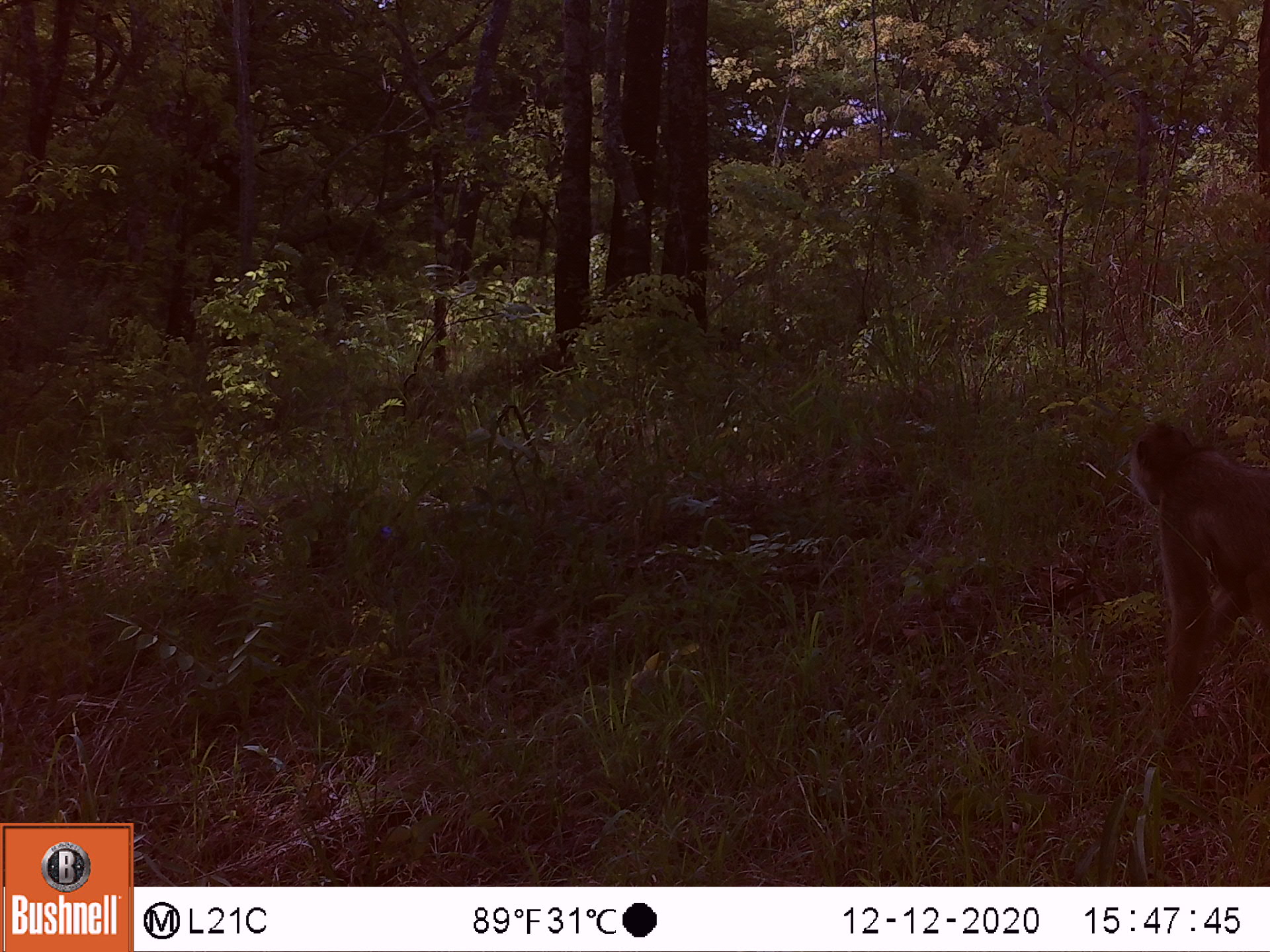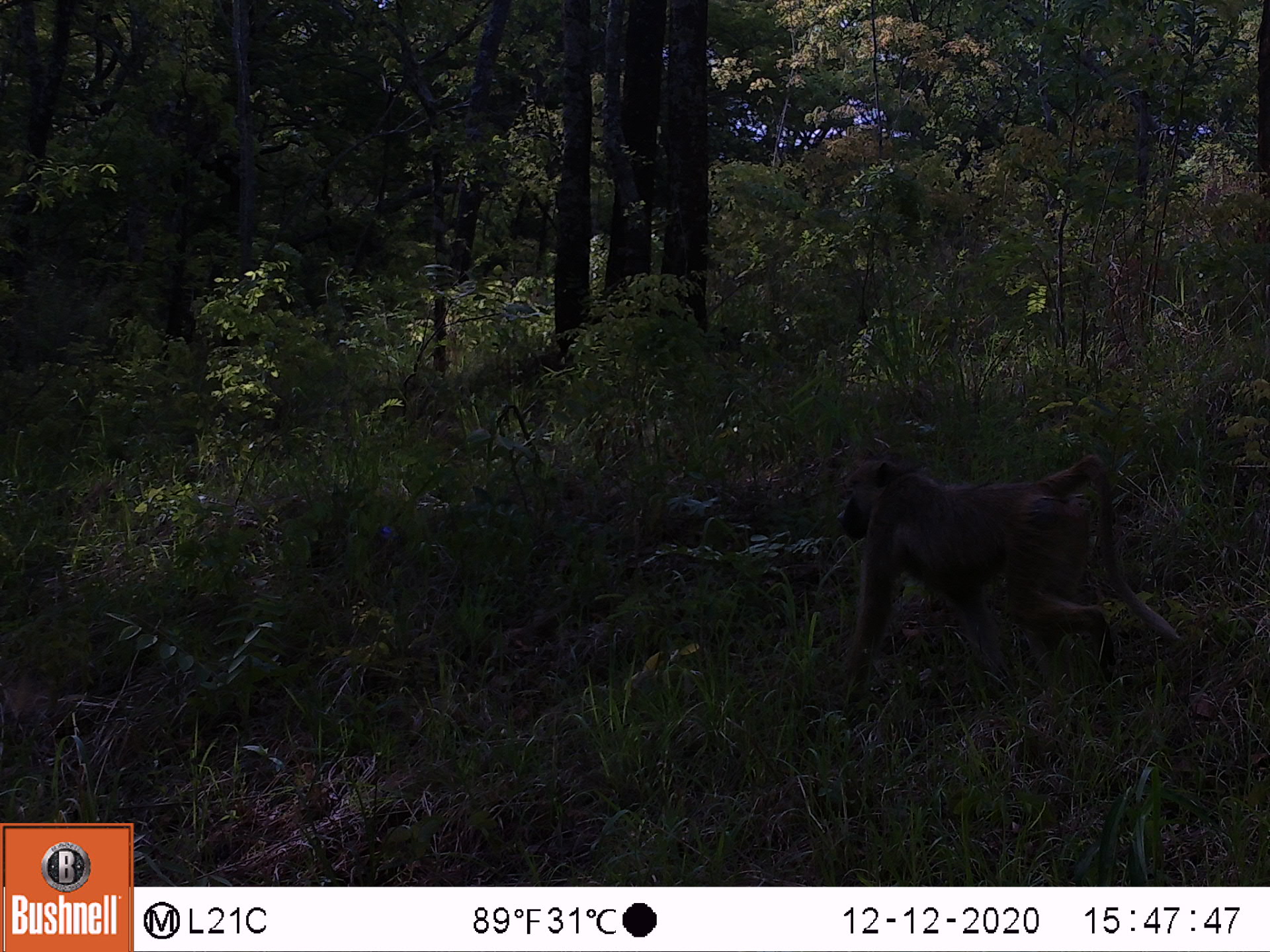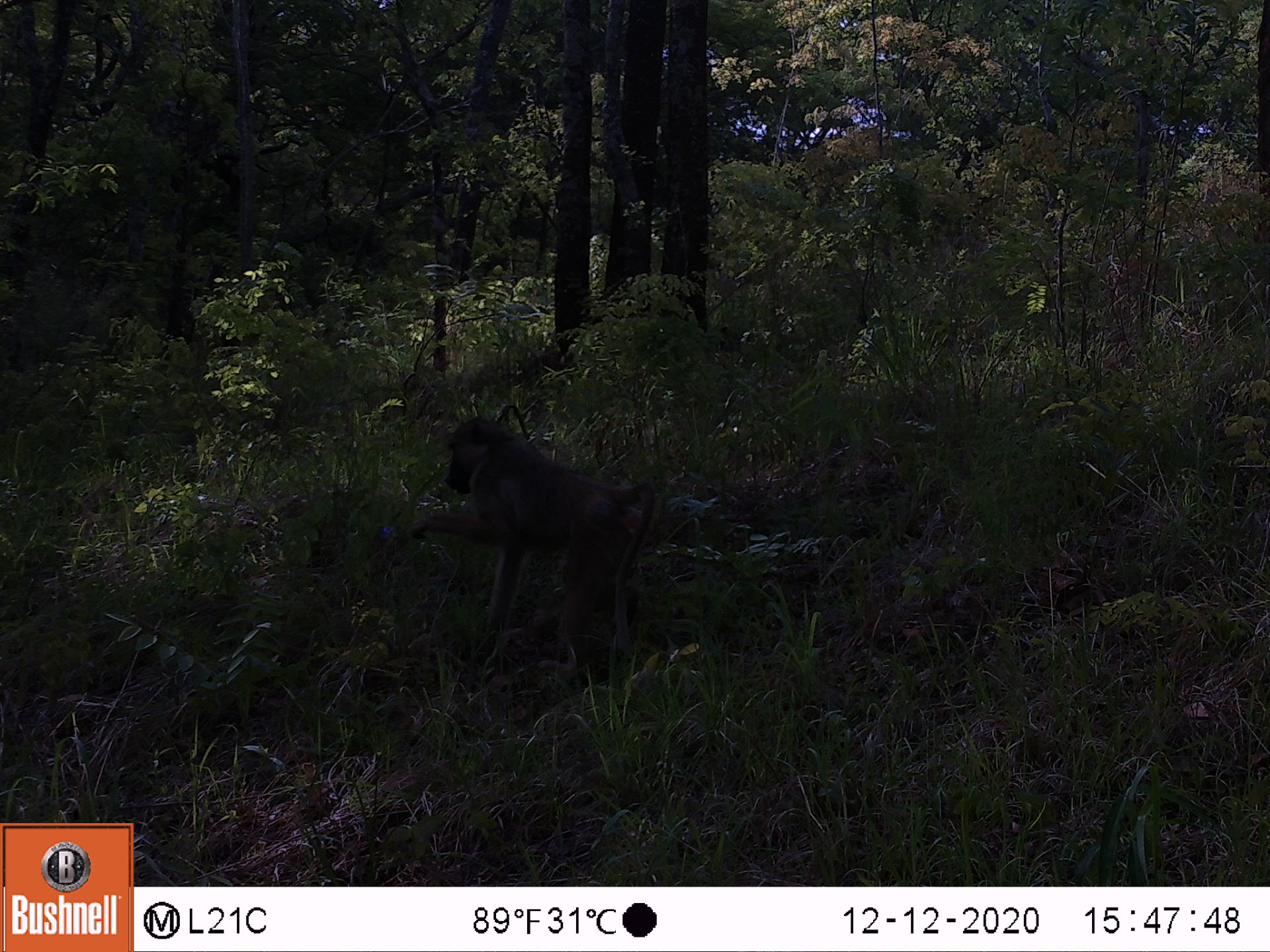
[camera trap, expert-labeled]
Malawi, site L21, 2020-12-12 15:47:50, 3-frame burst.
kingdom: Animalia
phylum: Chordata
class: Mammalia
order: Primates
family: Cercopithecidae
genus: Papio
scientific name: Papio cynocephalus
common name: yellow baboon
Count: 1.